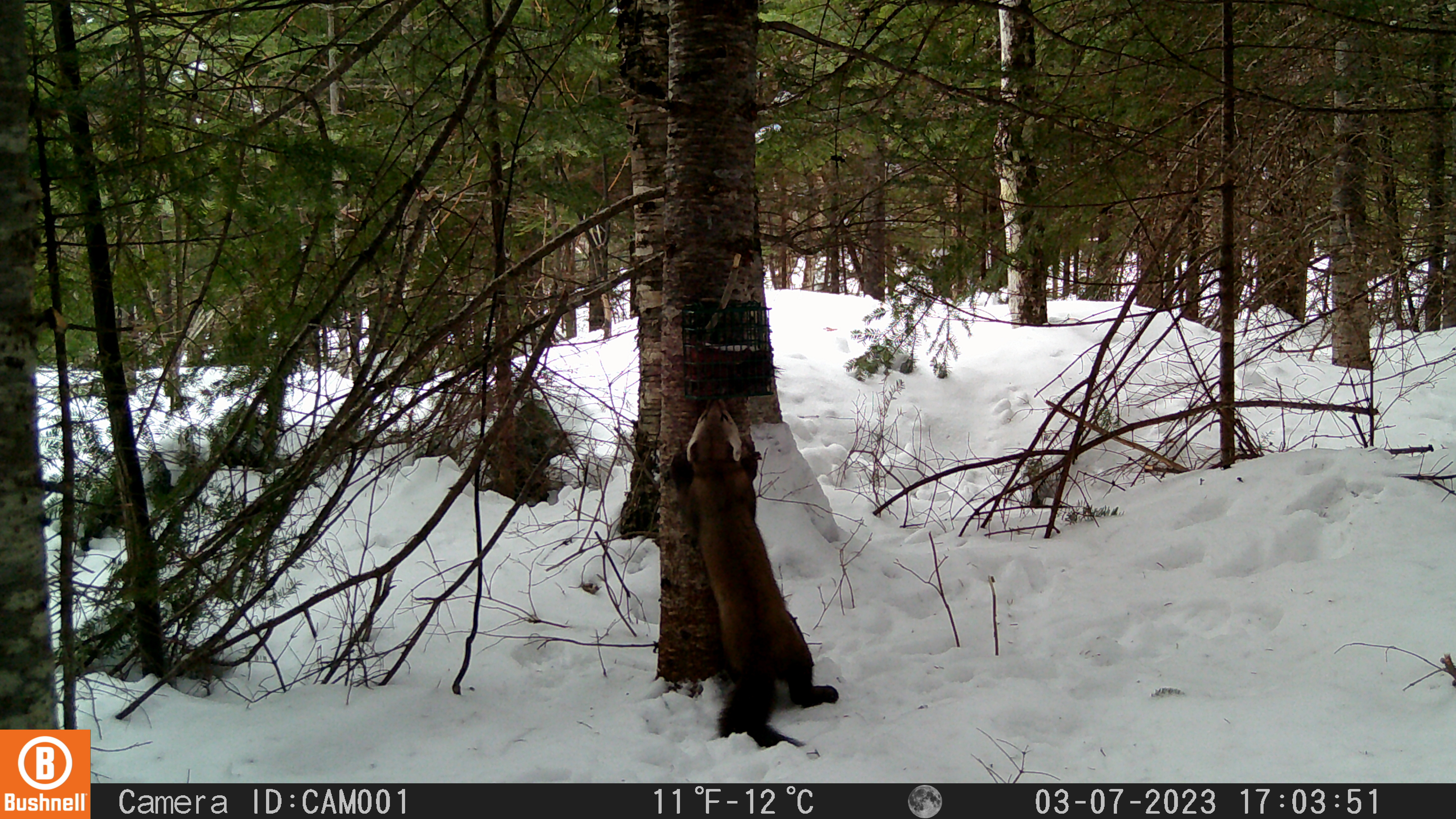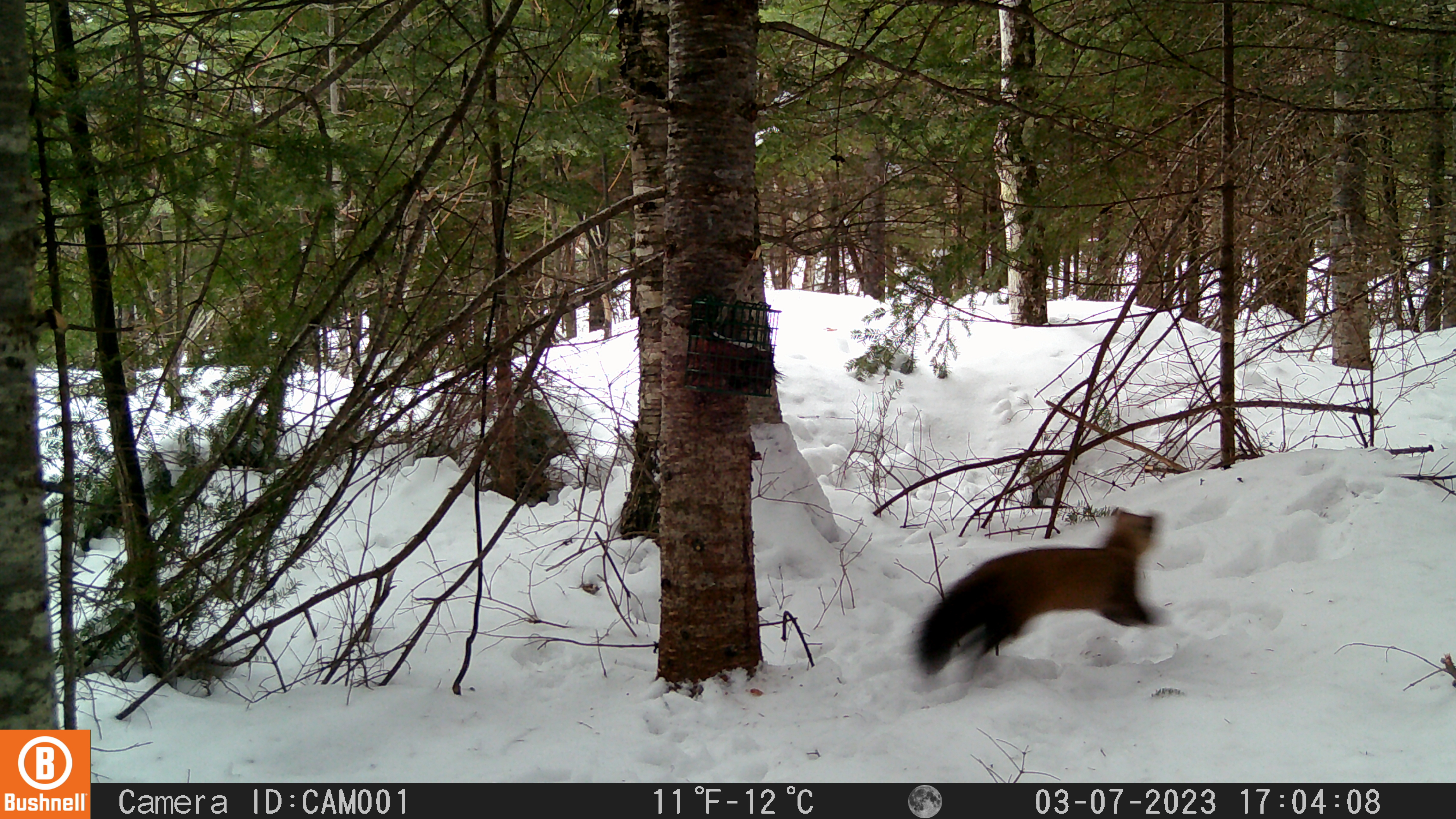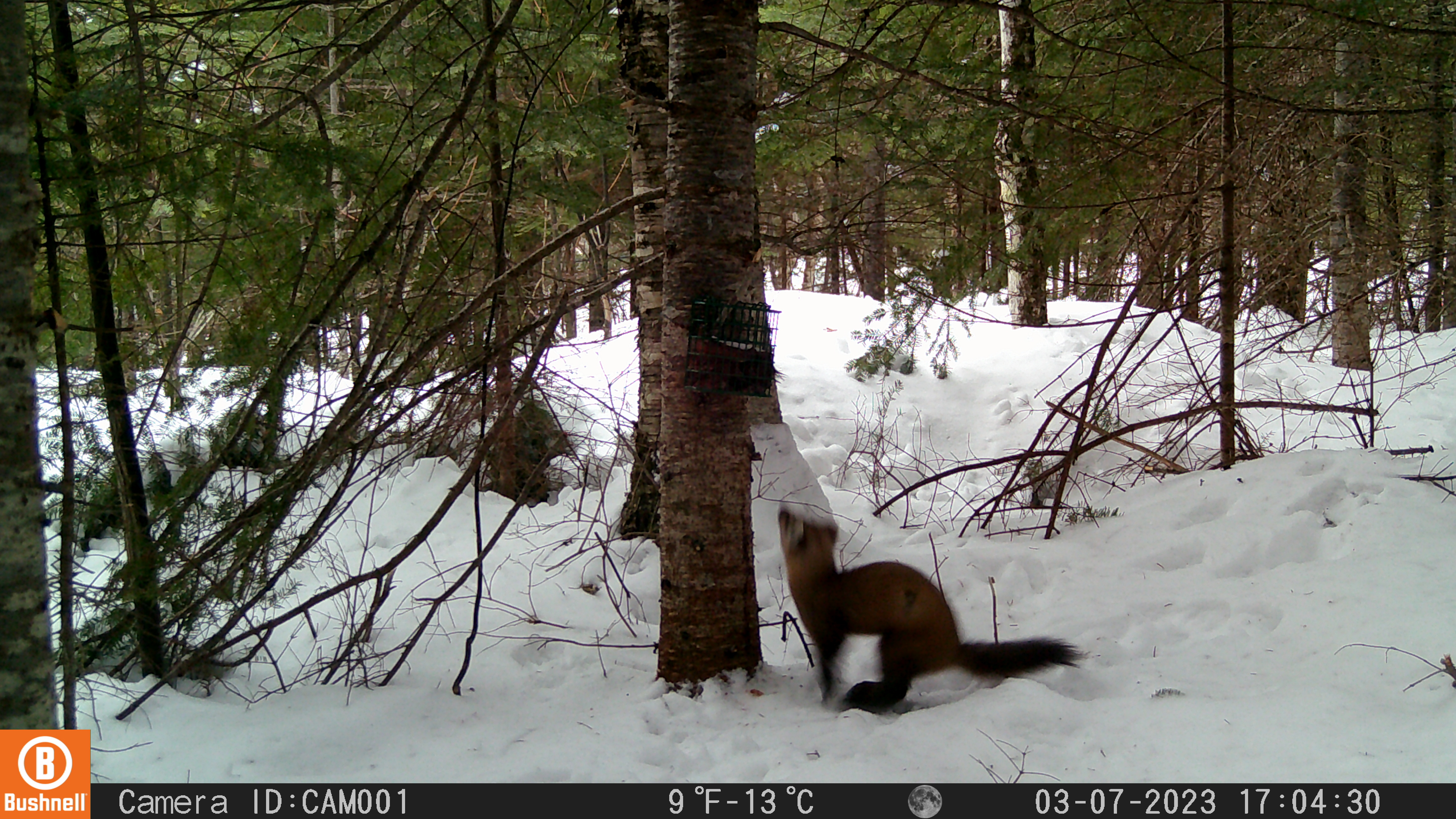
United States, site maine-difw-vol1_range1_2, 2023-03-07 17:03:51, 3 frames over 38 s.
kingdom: Animalia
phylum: Chordata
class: Mammalia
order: Carnivora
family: Mustelidae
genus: Martes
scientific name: Martes americana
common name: american marten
American marten (Martes americana).